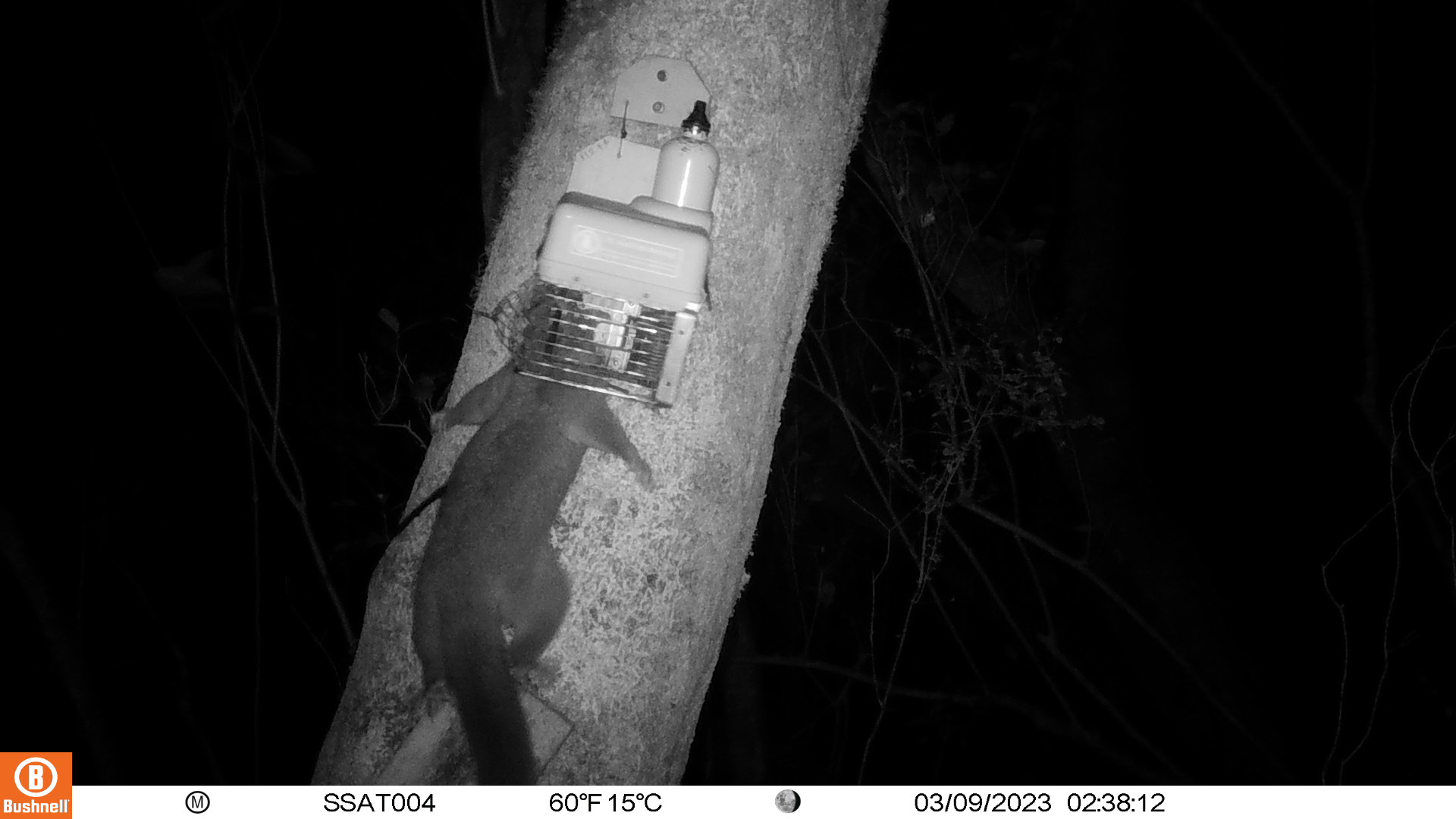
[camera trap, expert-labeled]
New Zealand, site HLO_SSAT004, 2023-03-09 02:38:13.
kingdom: Animalia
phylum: Chordata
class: Mammalia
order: Diprotodontia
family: Phalangeridae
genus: Trichosurus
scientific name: Trichosurus vulpecula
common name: common brushtail possum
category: possum